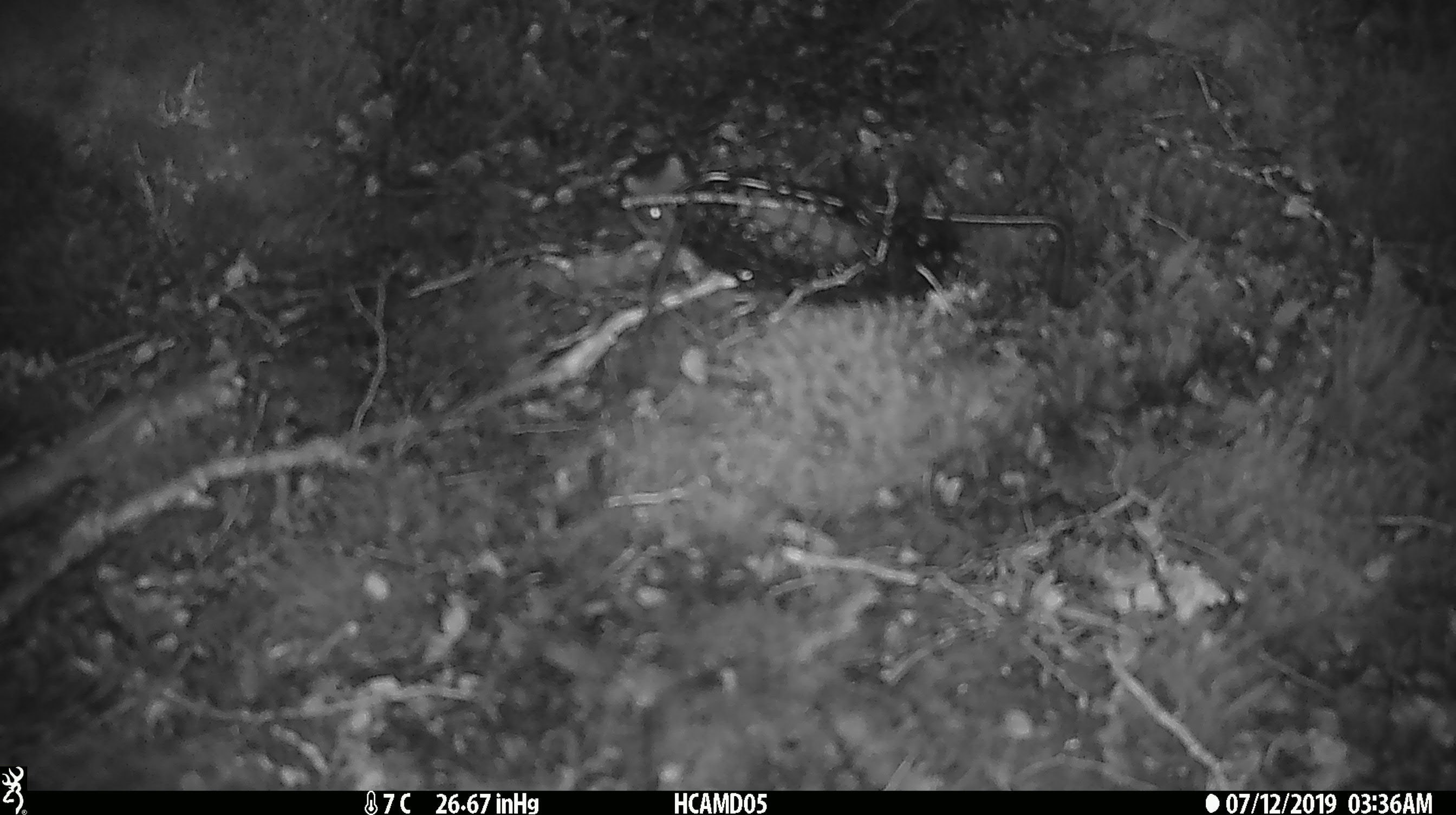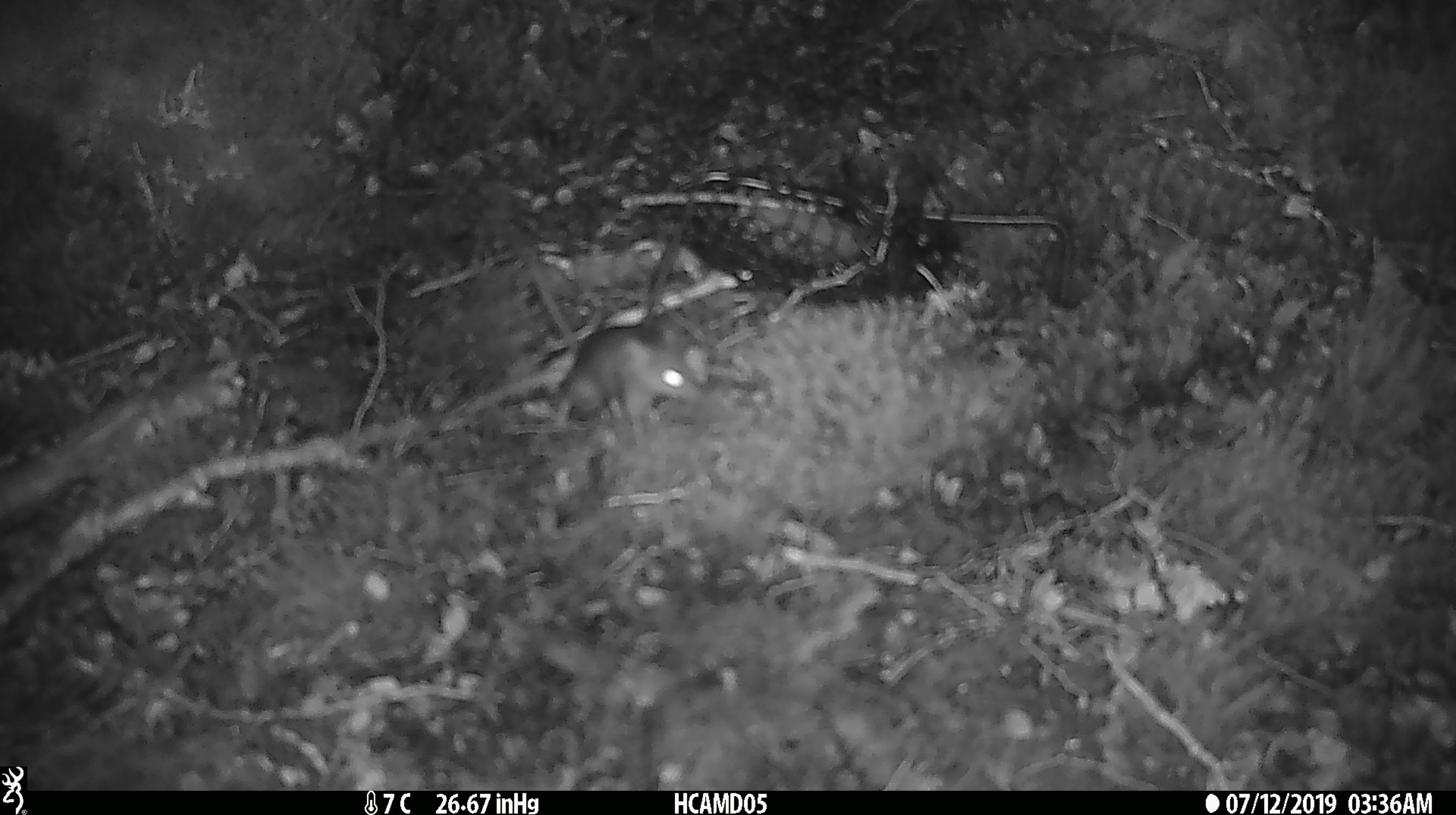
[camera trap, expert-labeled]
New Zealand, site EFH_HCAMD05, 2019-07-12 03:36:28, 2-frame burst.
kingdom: Animalia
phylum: Chordata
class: Mammalia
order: Rodentia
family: Muridae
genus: Mus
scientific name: Mus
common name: mouse